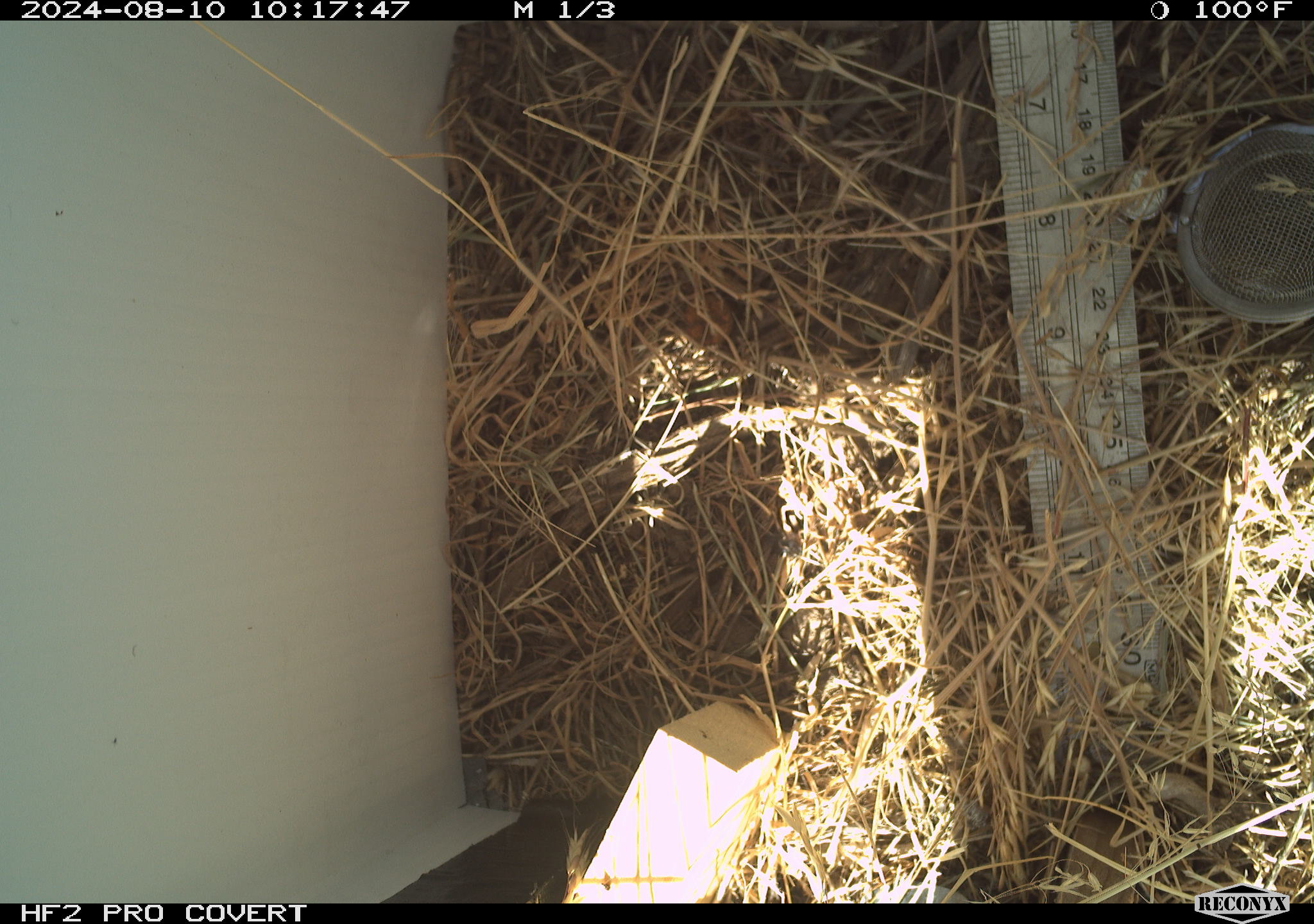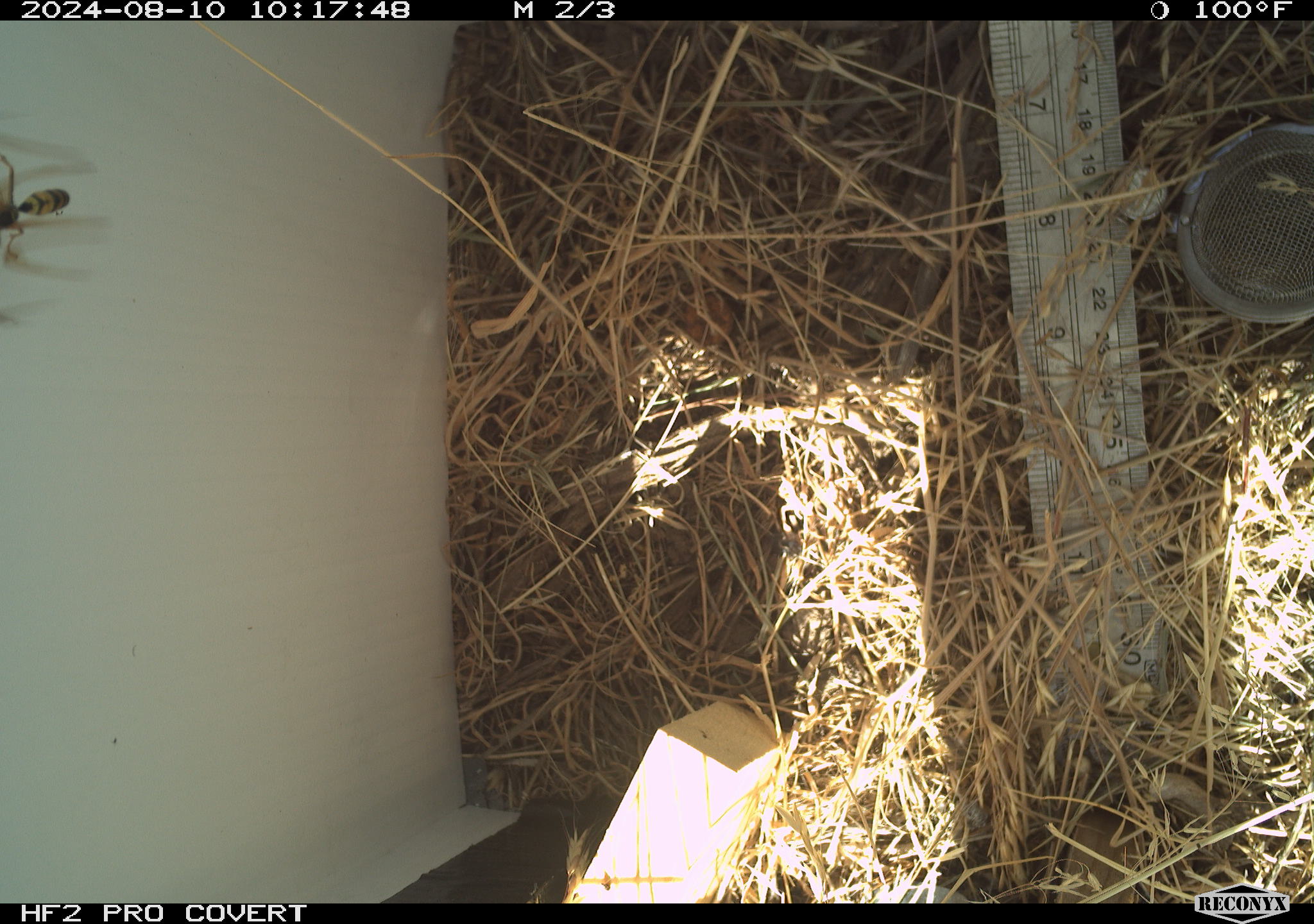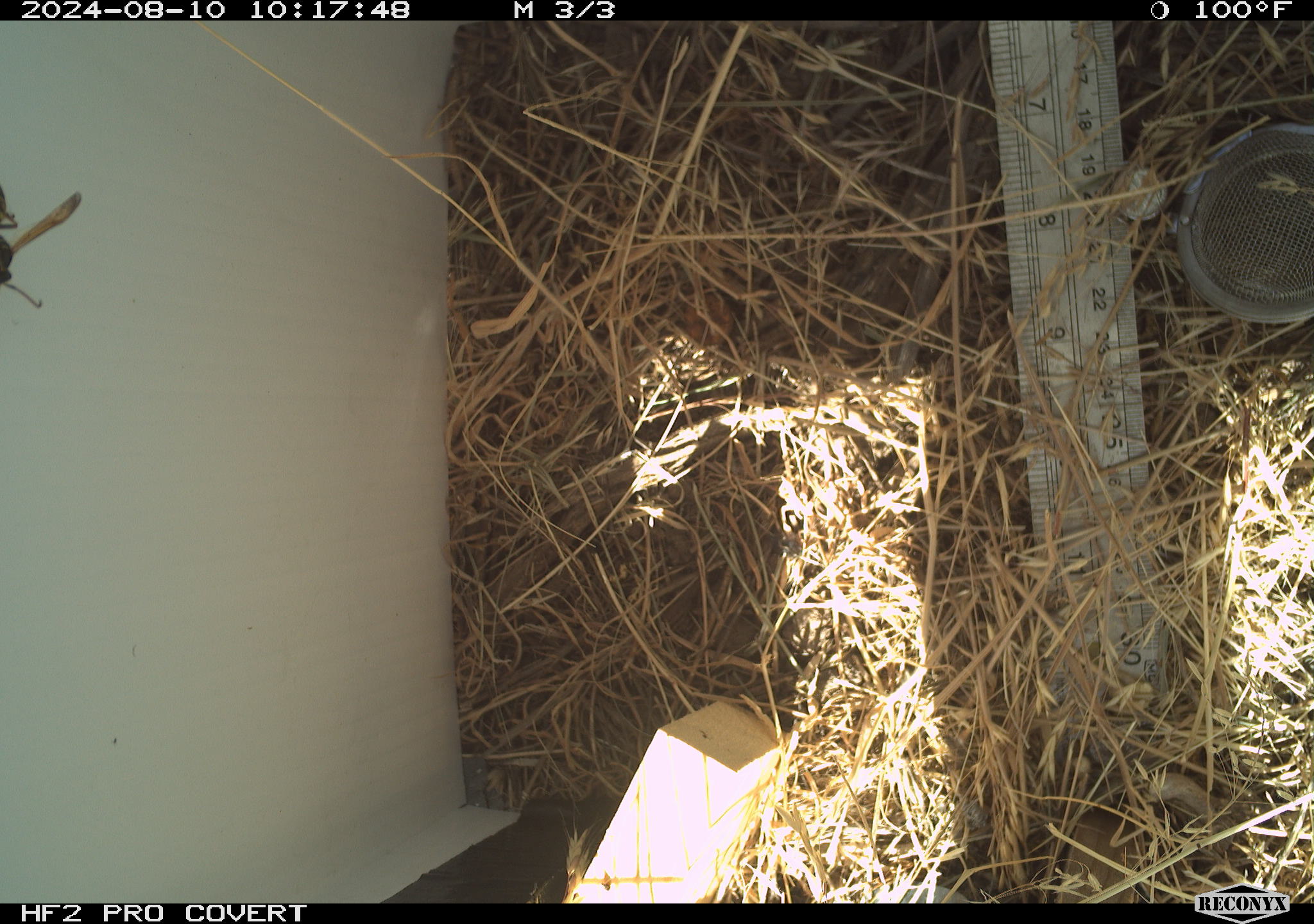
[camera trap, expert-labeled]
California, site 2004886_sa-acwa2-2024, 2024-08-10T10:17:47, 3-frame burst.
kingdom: Animalia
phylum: Arthropoda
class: Insecta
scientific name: Insecta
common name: insect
Insect (Insecta).